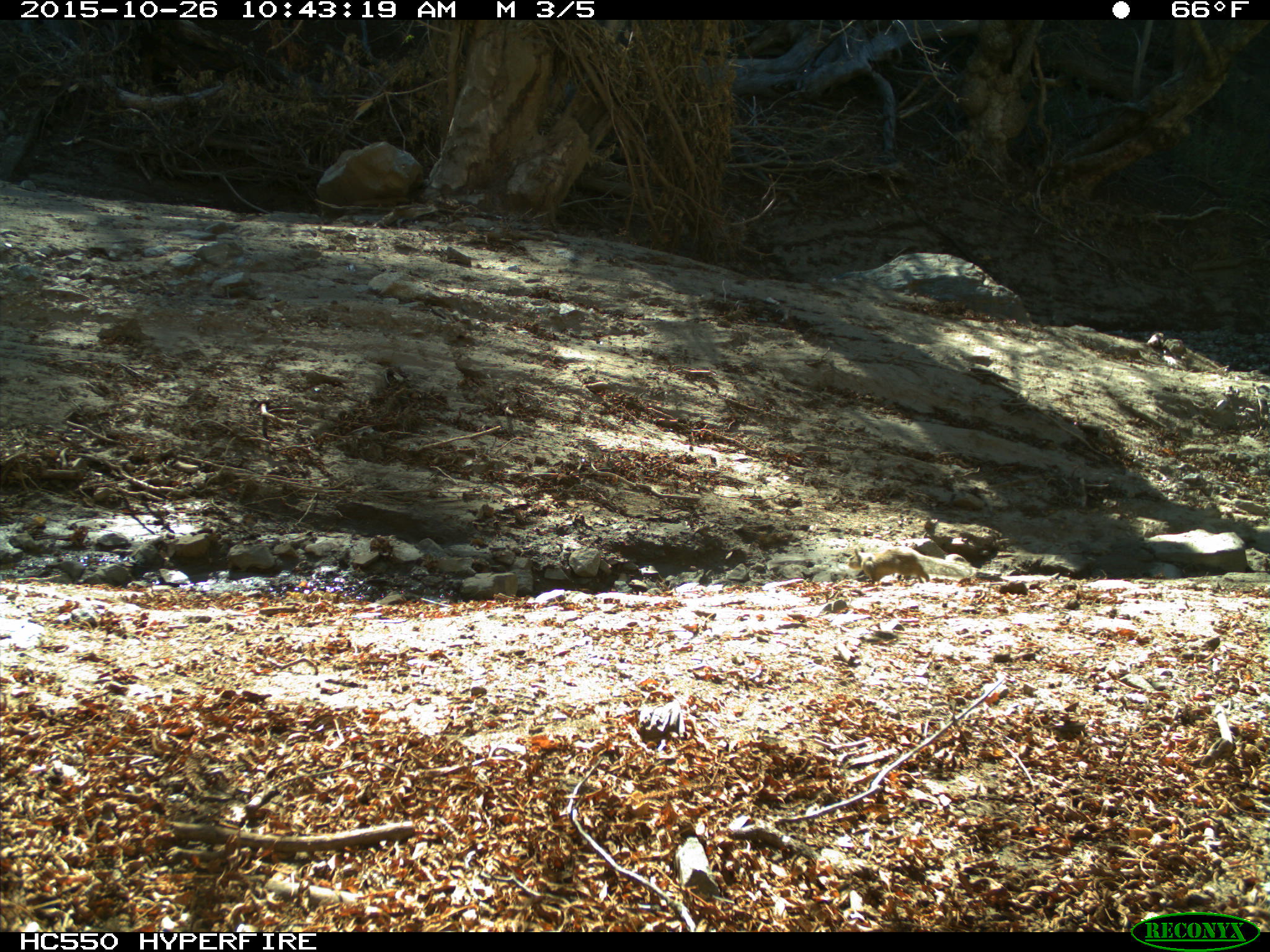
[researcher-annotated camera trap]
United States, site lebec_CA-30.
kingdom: Animalia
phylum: Chordata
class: Mammalia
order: Rodentia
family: Sciuridae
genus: Otospermophilus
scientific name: Otospermophilus beecheyi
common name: california ground squirrel